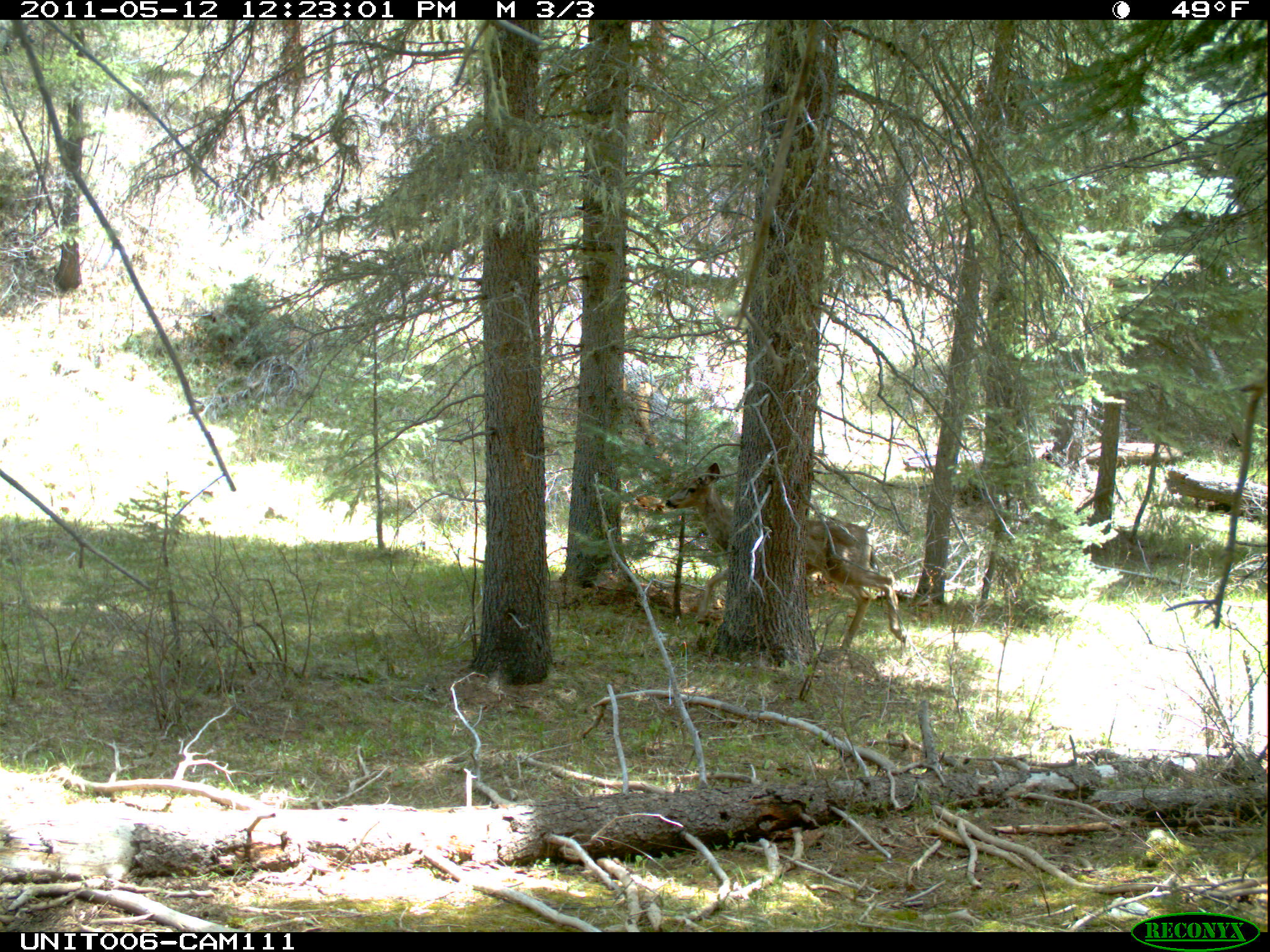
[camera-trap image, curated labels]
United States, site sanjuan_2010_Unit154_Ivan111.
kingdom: Animalia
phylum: Chordata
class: Mammalia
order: Artiodactyla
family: Cervidae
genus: Odocoileus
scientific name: Odocoileus hemionus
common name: mule deer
Odocoileus hemionus (mule deer).